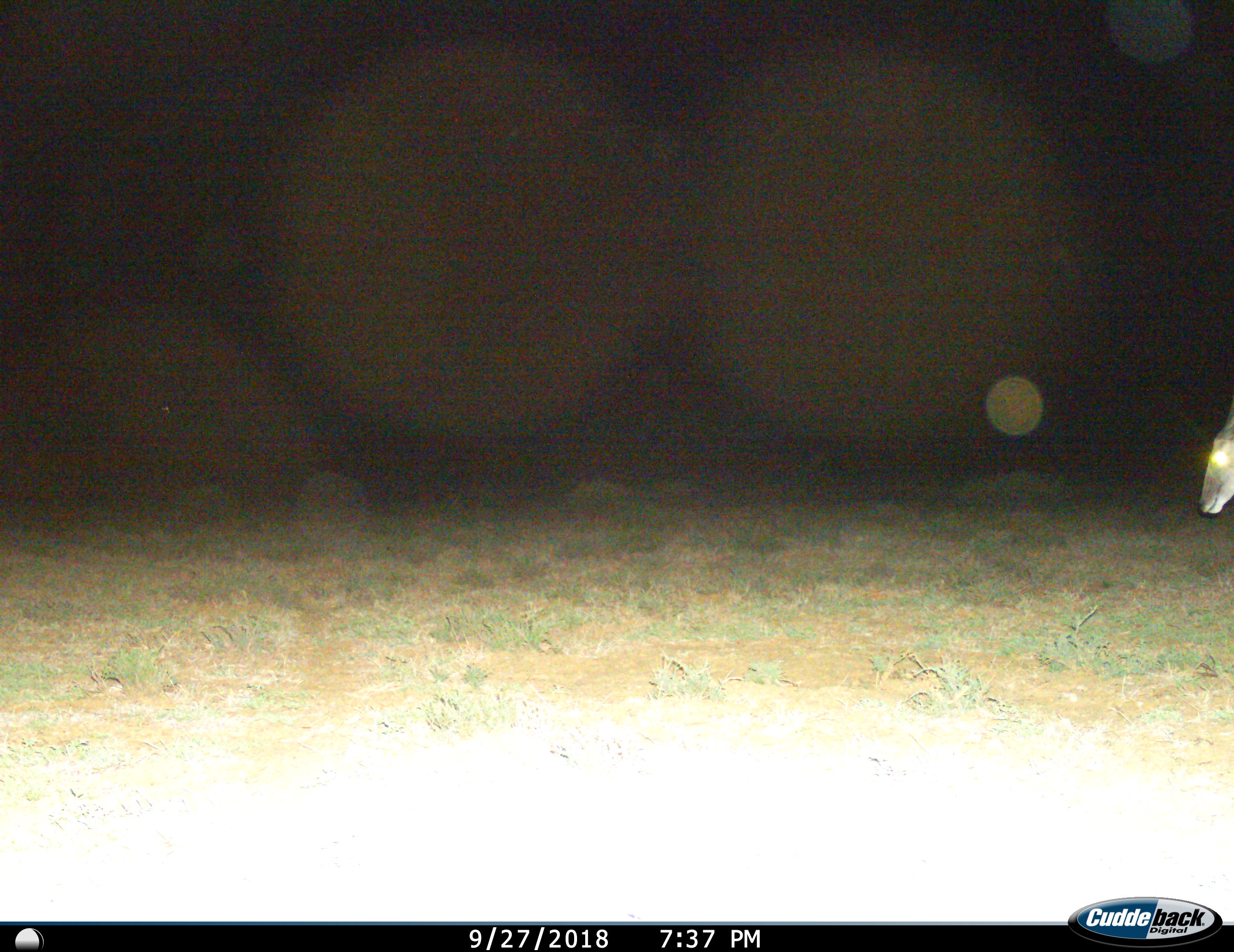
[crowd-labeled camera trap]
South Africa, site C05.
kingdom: Animalia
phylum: Chordata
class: Mammalia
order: Artiodactyla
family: Bovidae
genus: Tragelaphus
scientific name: Tragelaphus oryx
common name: eland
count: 1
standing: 40%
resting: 0%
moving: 60%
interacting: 0%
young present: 0%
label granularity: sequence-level